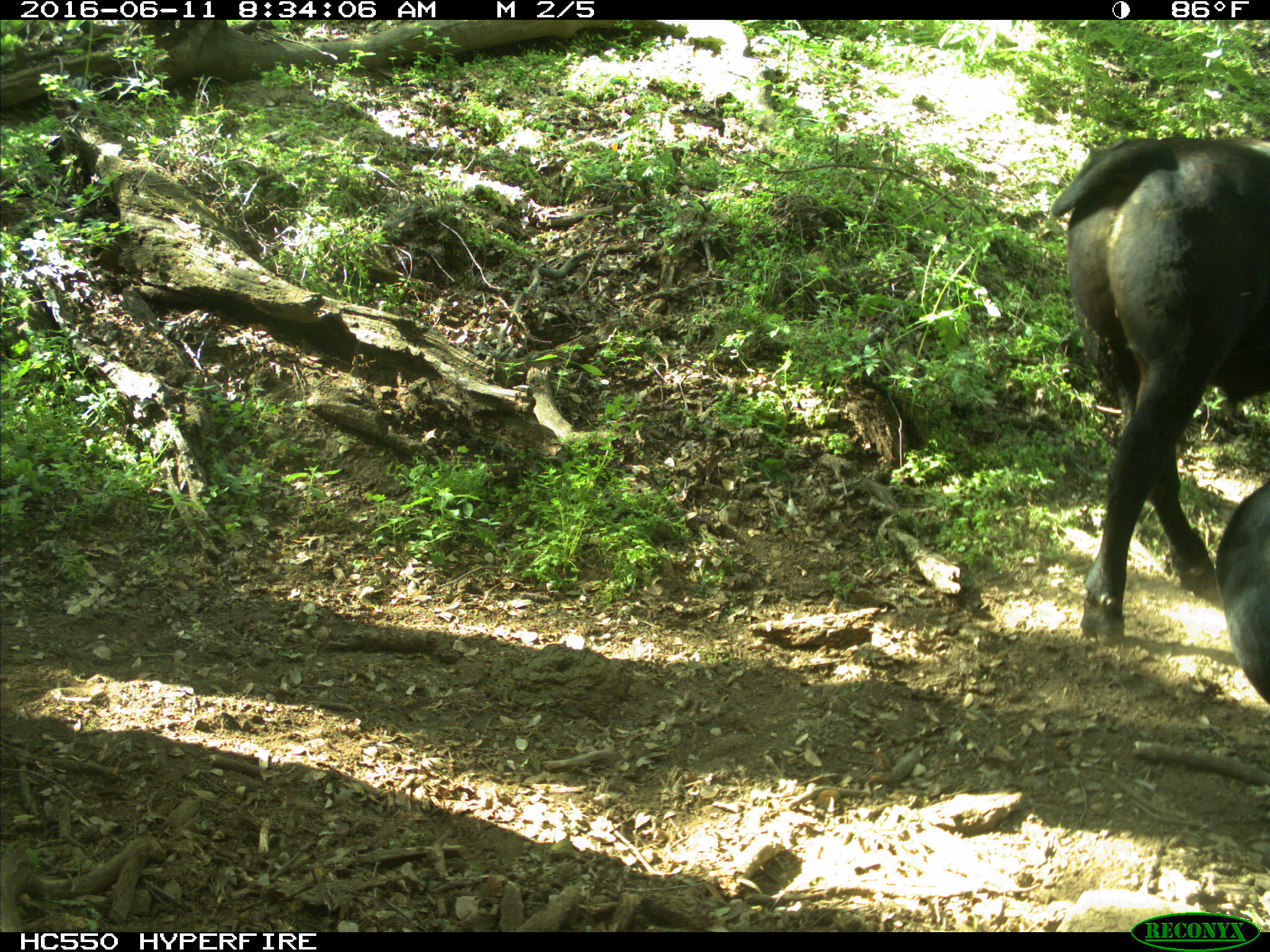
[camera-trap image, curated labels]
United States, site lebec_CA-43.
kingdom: Animalia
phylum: Chordata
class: Mammalia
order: Artiodactyla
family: Bovidae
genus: Bos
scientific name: Bos taurus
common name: domestic cow